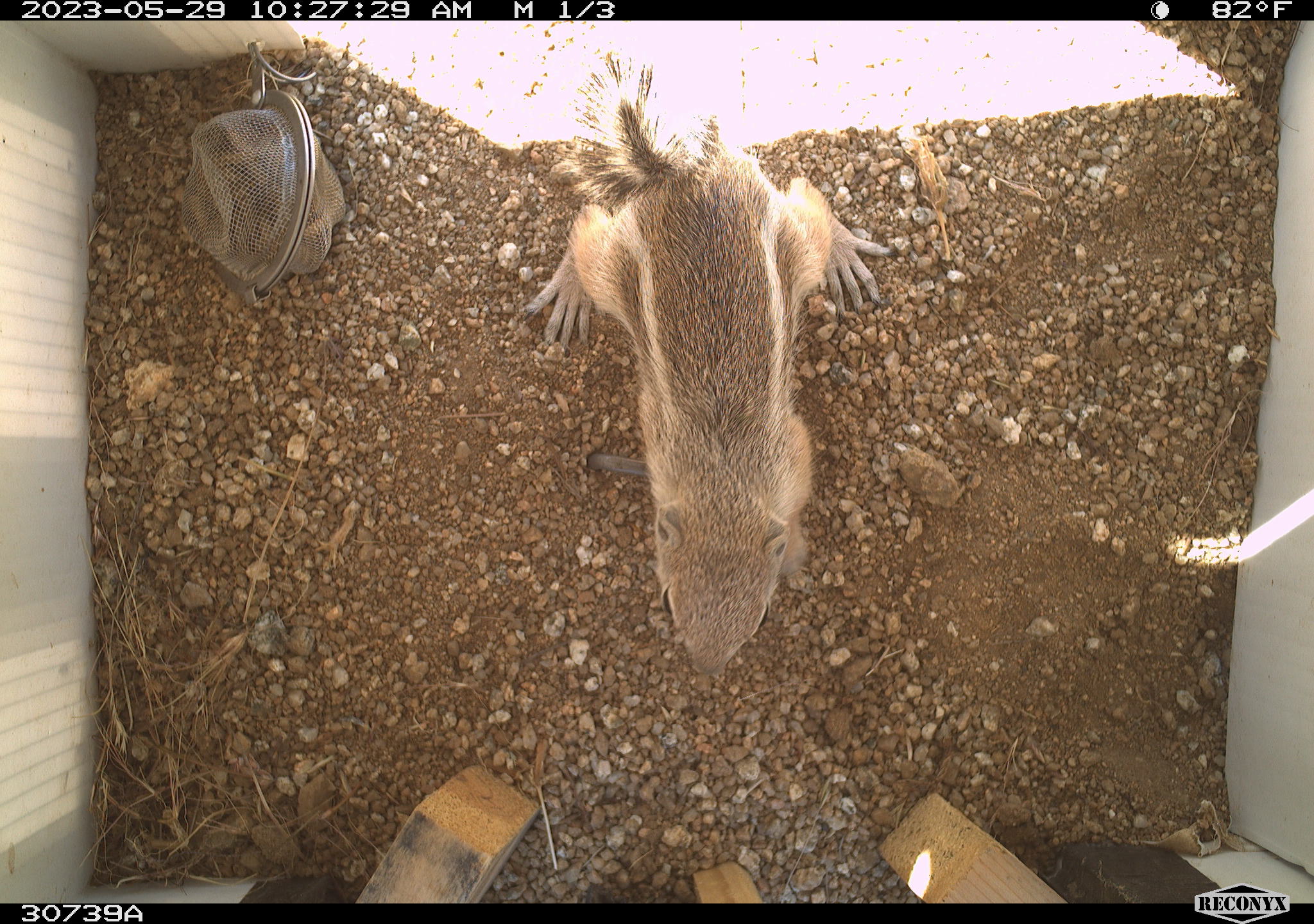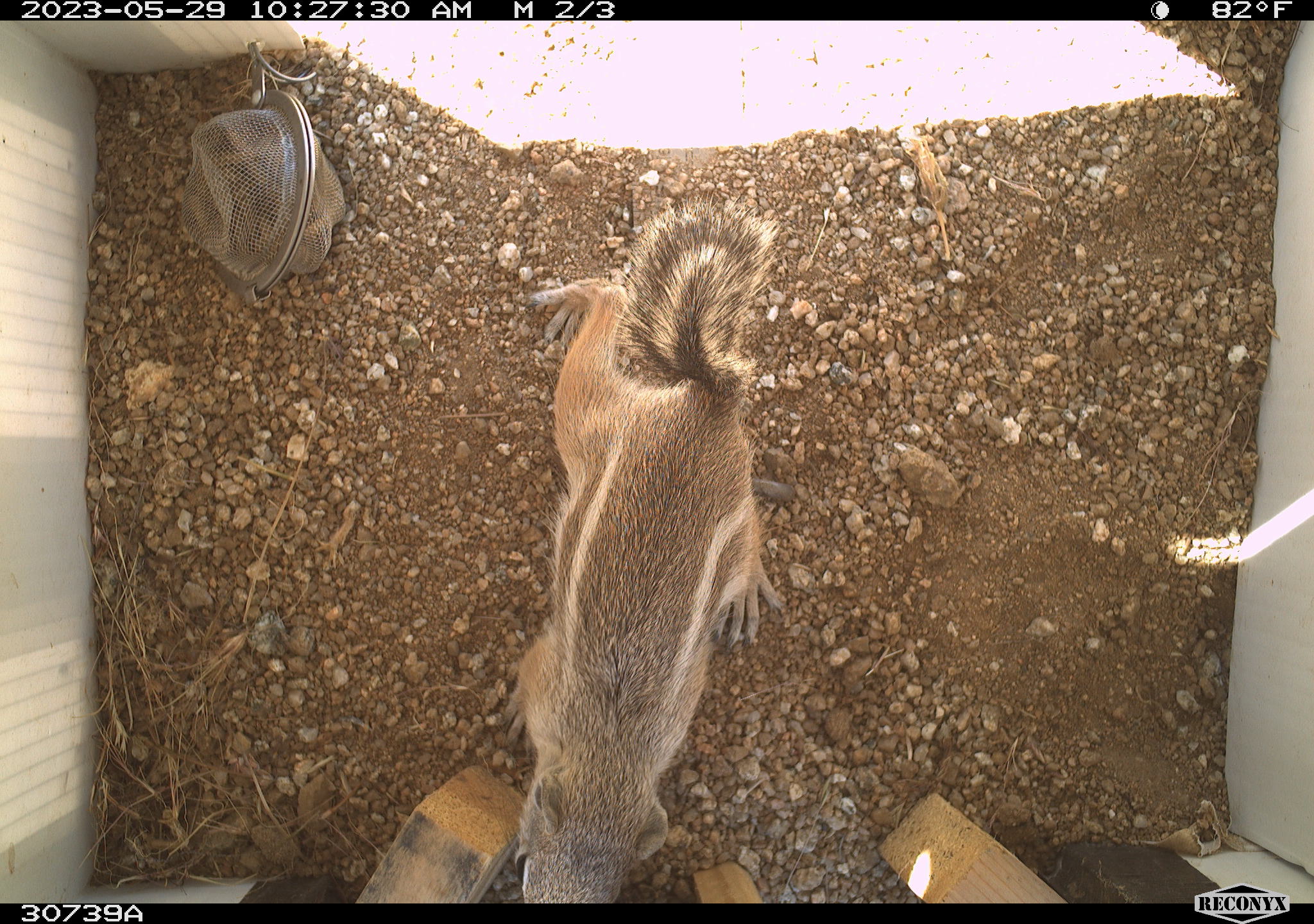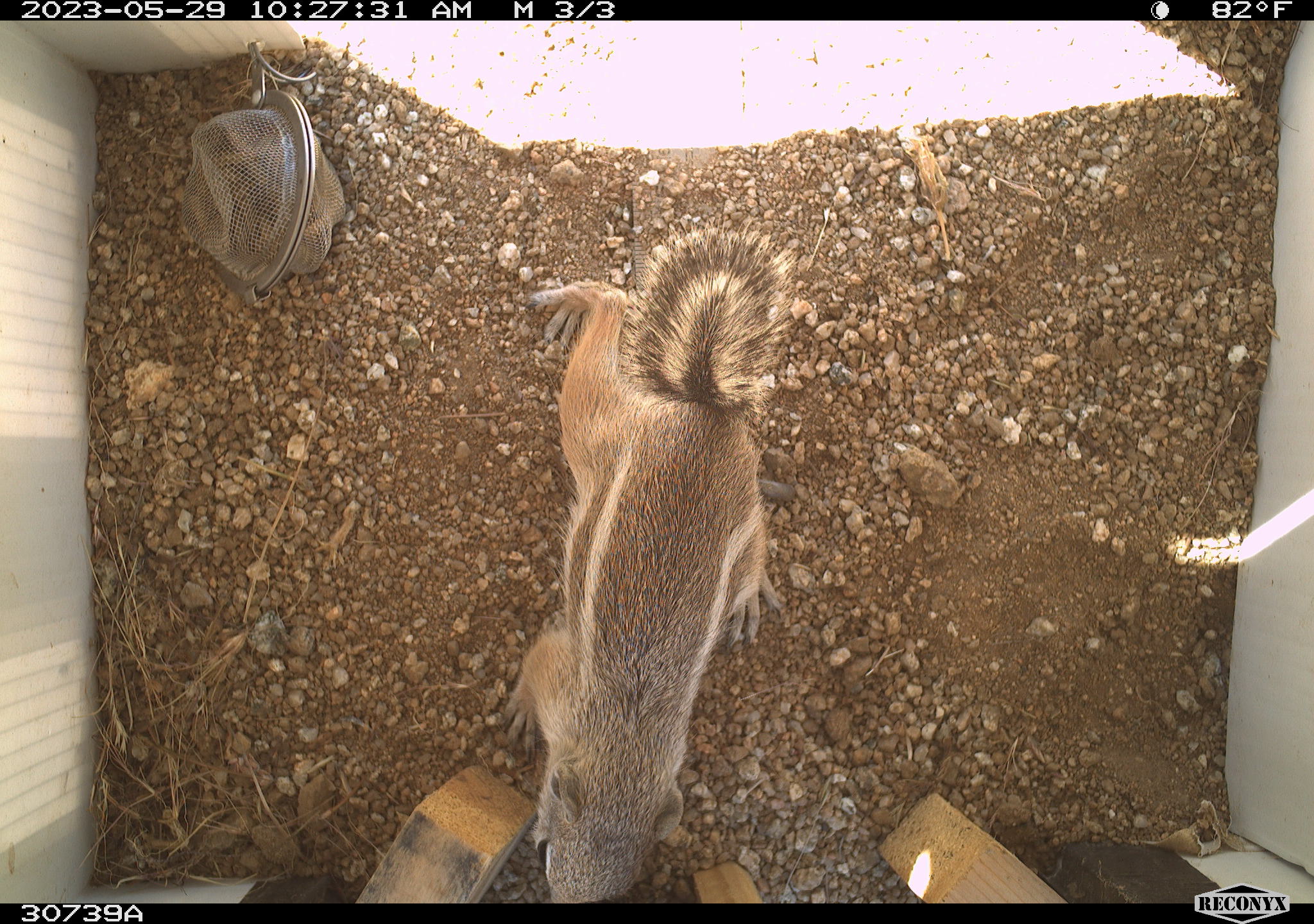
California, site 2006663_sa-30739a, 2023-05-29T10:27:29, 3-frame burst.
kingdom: Animalia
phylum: Chordata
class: Mammalia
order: Rodentia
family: Sciuridae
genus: Ammospermophilus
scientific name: Ammospermophilus leucurus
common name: white-tailed antelope squirrel